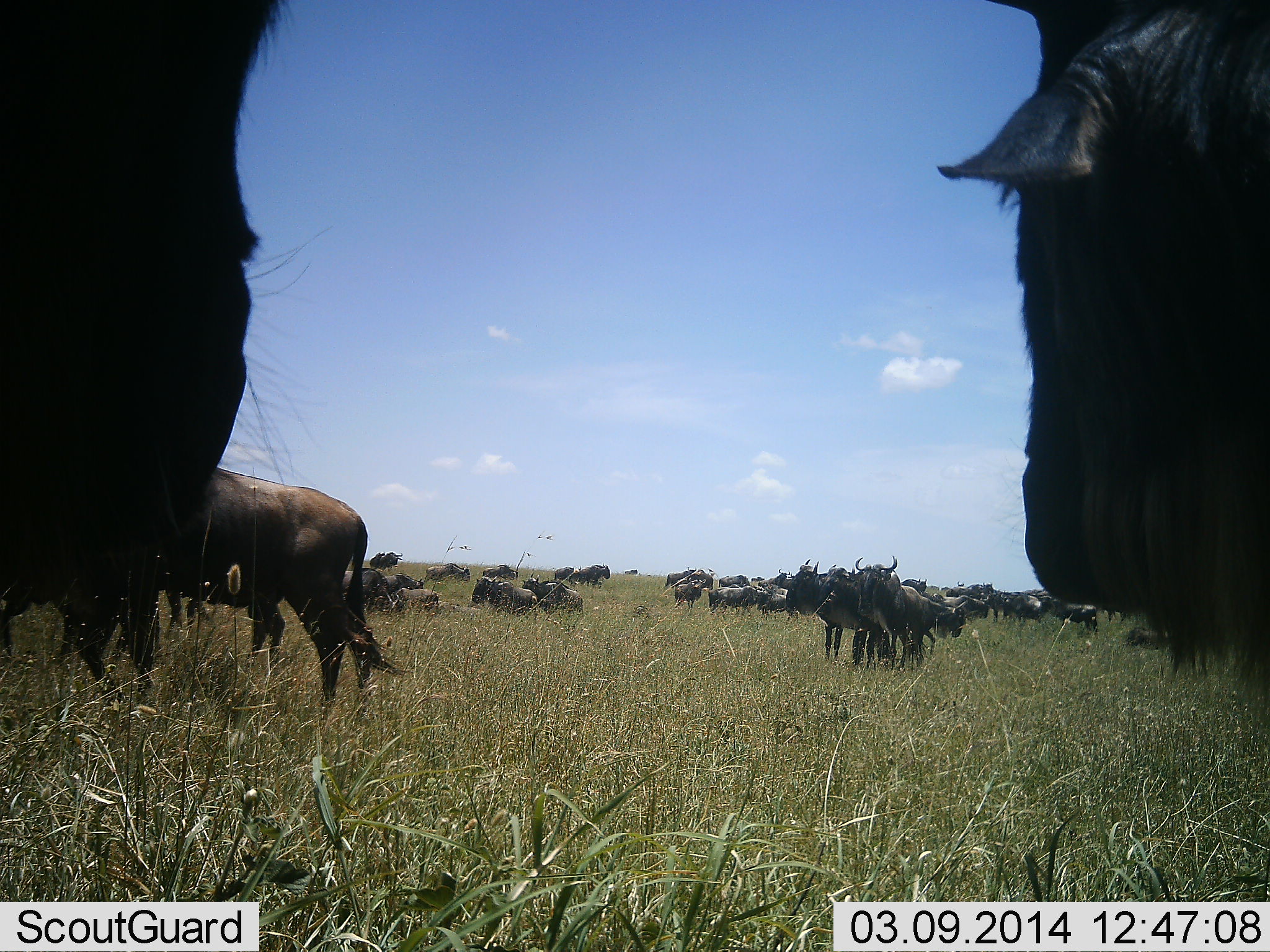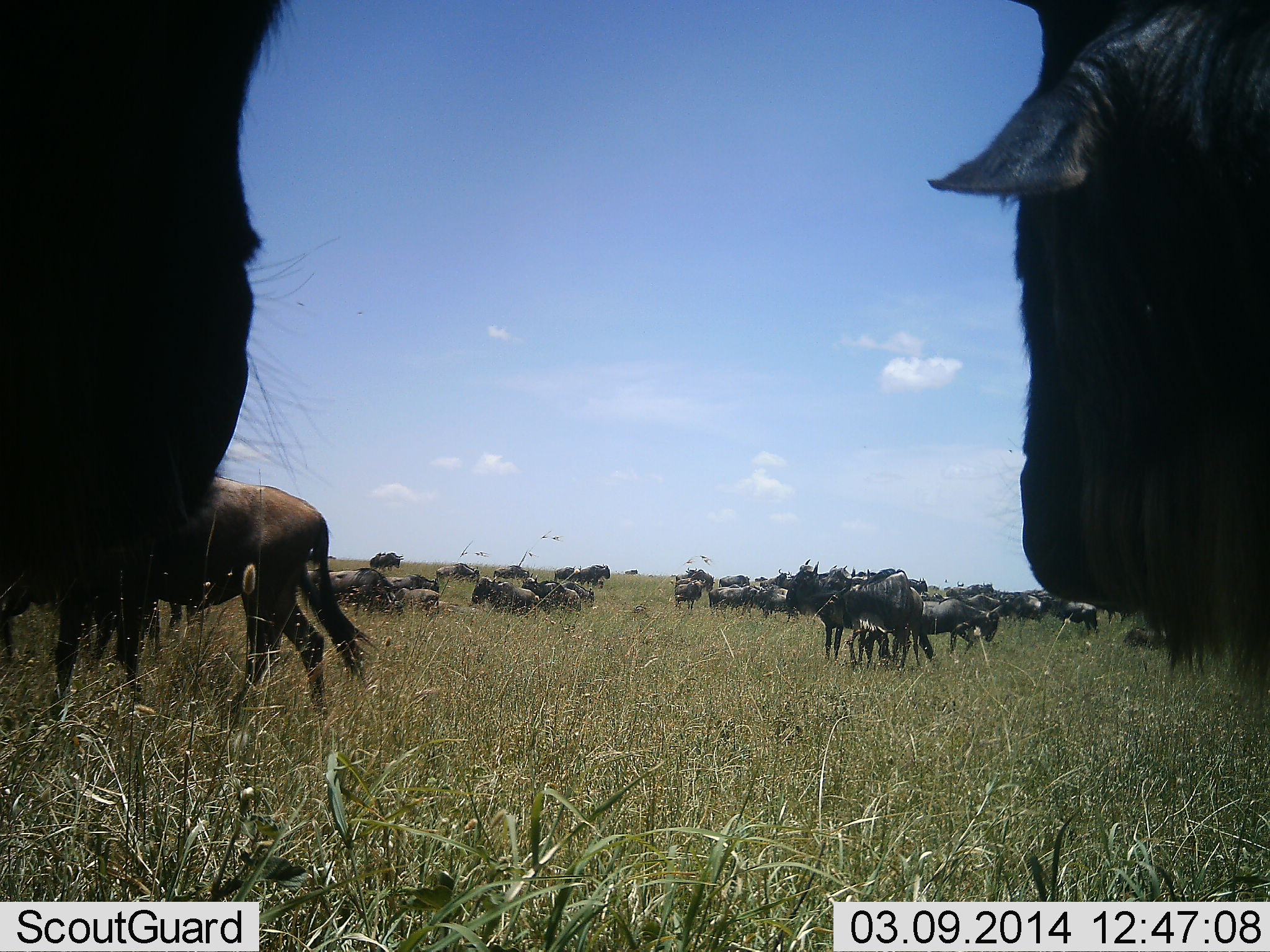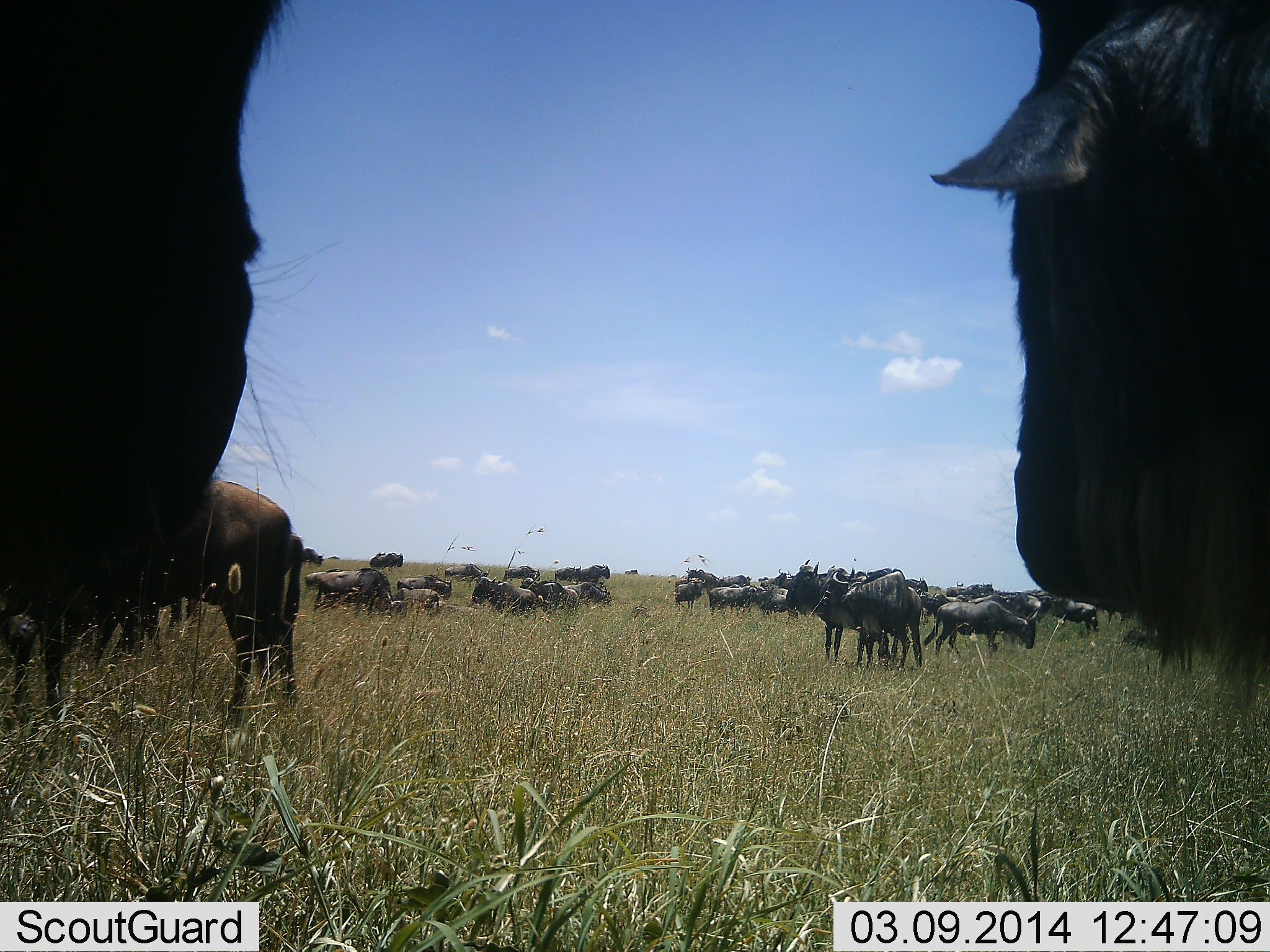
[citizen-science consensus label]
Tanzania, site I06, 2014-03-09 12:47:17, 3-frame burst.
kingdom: Animalia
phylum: Chordata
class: Mammalia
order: Artiodactyla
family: Bovidae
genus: Connochaetes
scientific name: Connochaetes taurinus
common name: blue wildebeest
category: wildebeest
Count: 11-50.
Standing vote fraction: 100%.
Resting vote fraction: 40%.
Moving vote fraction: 80%.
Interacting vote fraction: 20%.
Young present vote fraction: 60%.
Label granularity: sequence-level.